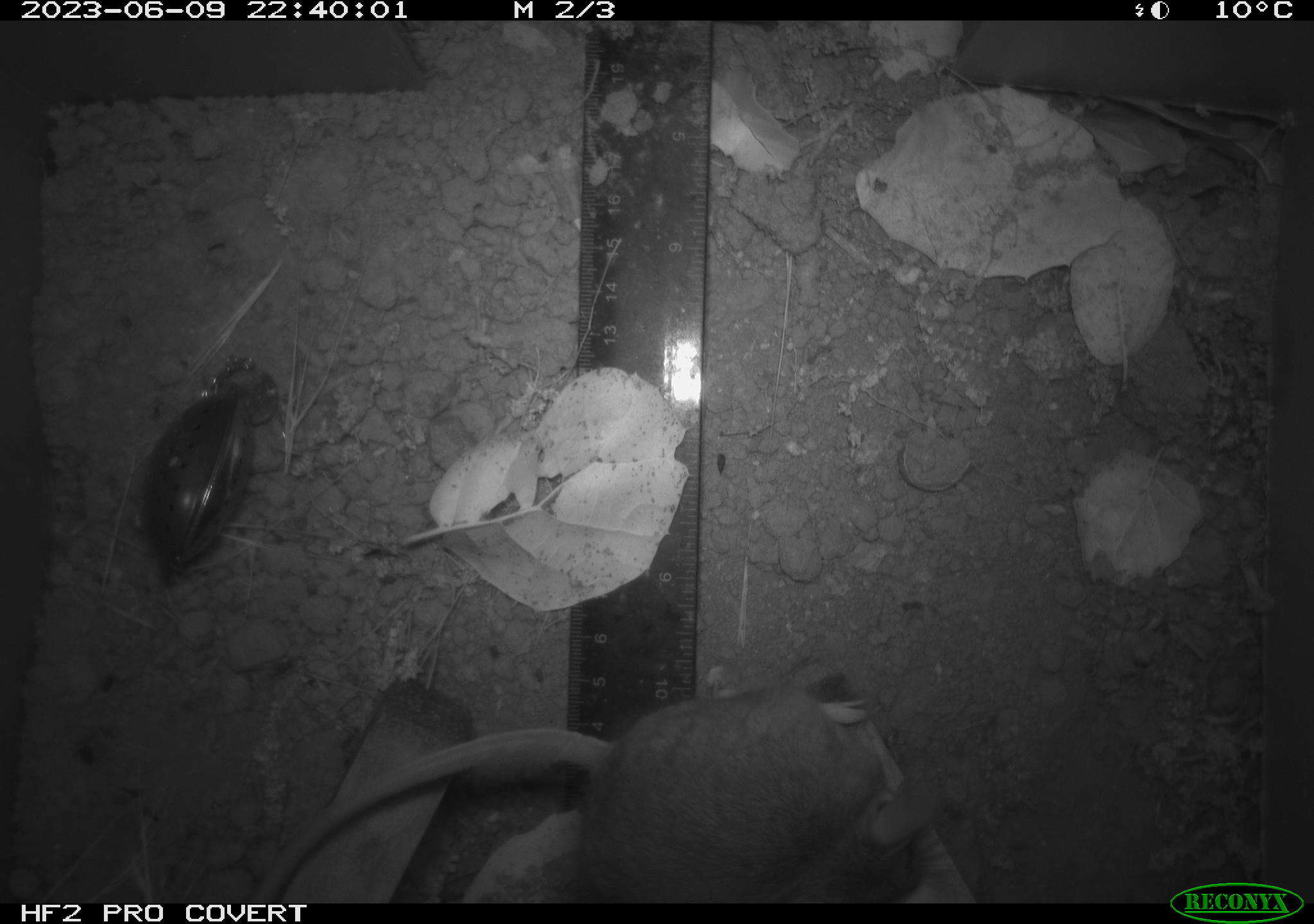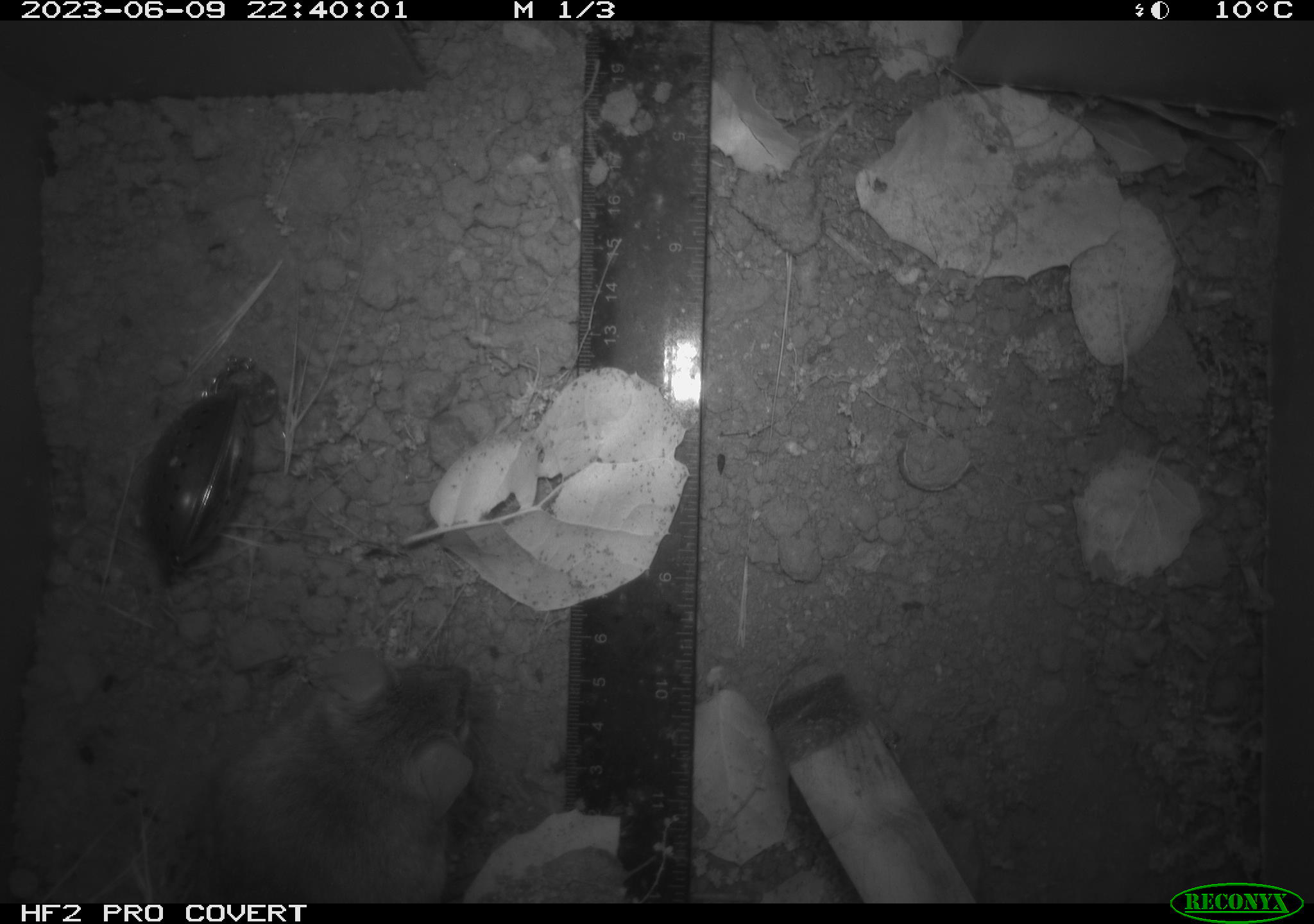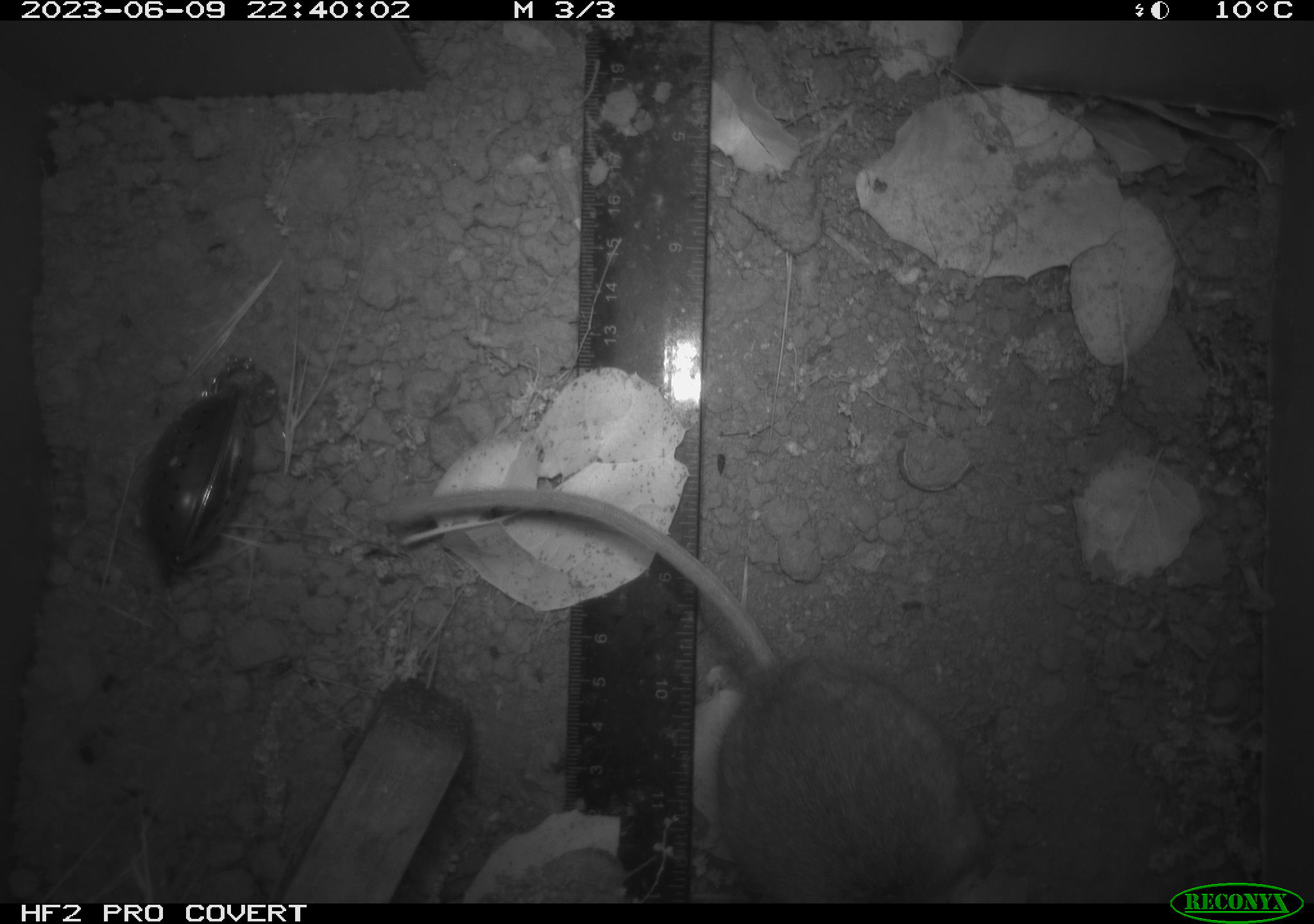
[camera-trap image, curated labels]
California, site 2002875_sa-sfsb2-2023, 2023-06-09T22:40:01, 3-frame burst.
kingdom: Animalia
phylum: Chordata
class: Mammalia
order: Rodentia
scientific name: Rodentia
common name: mouse species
Mouse species (Rodentia).